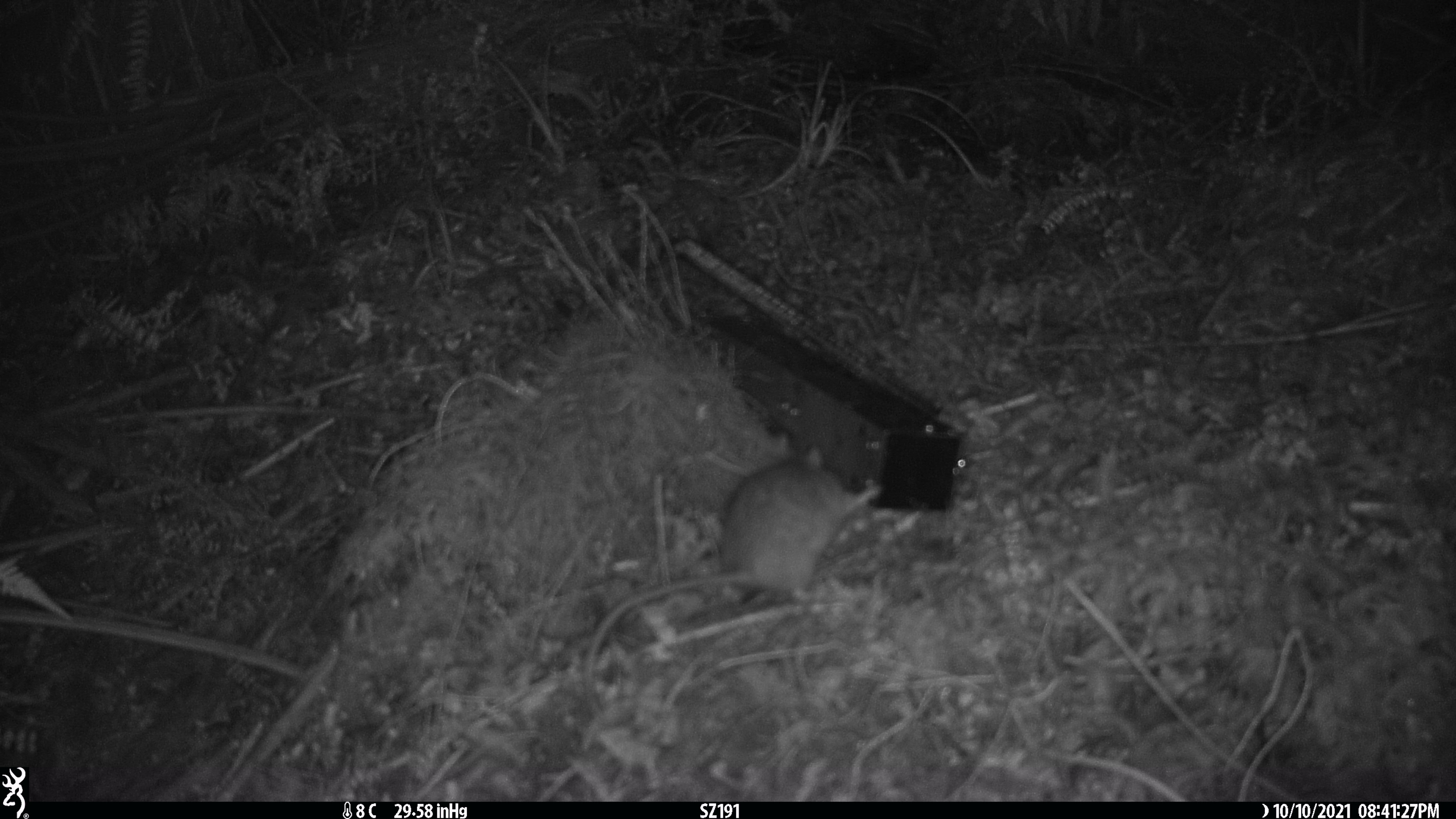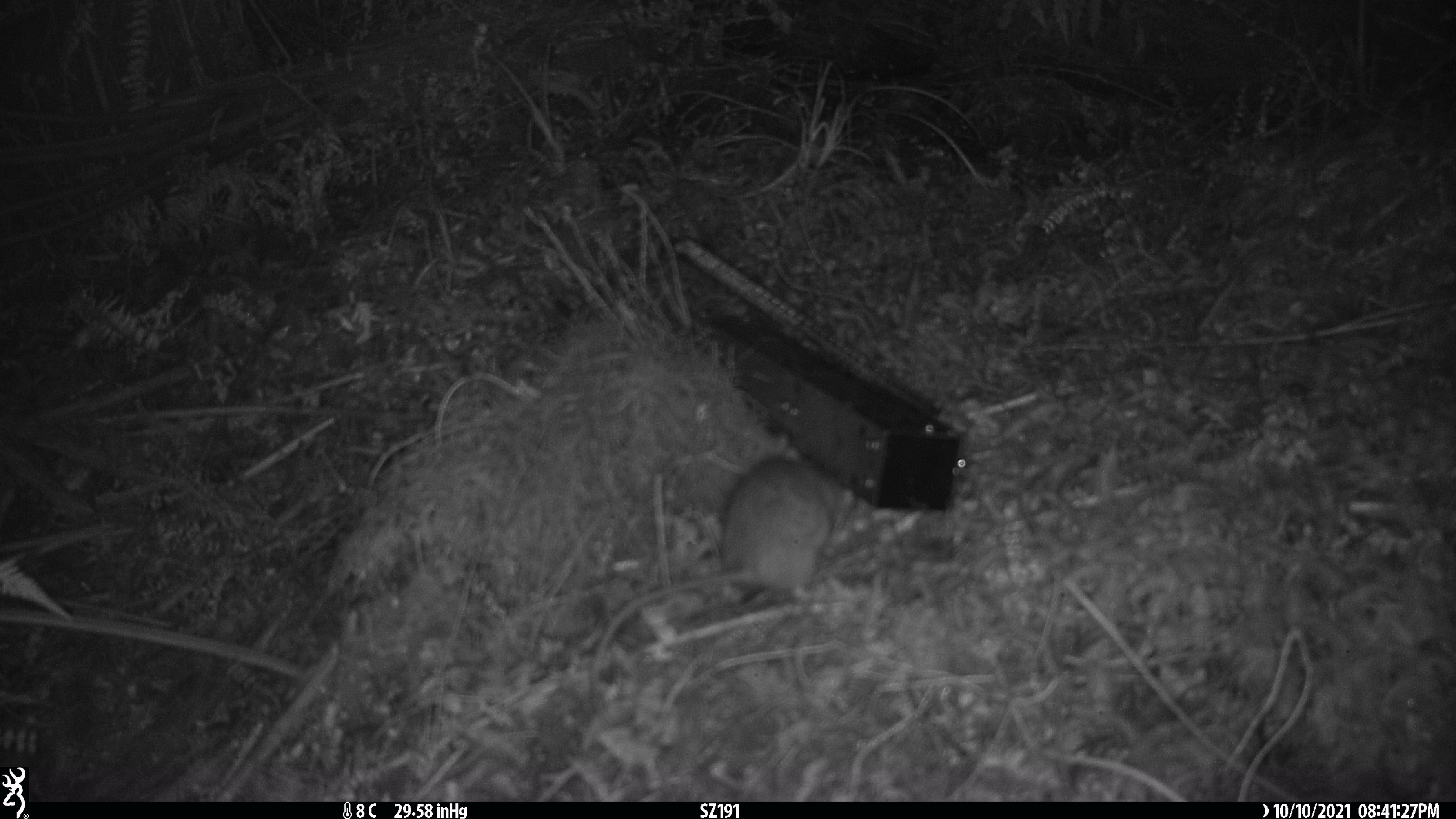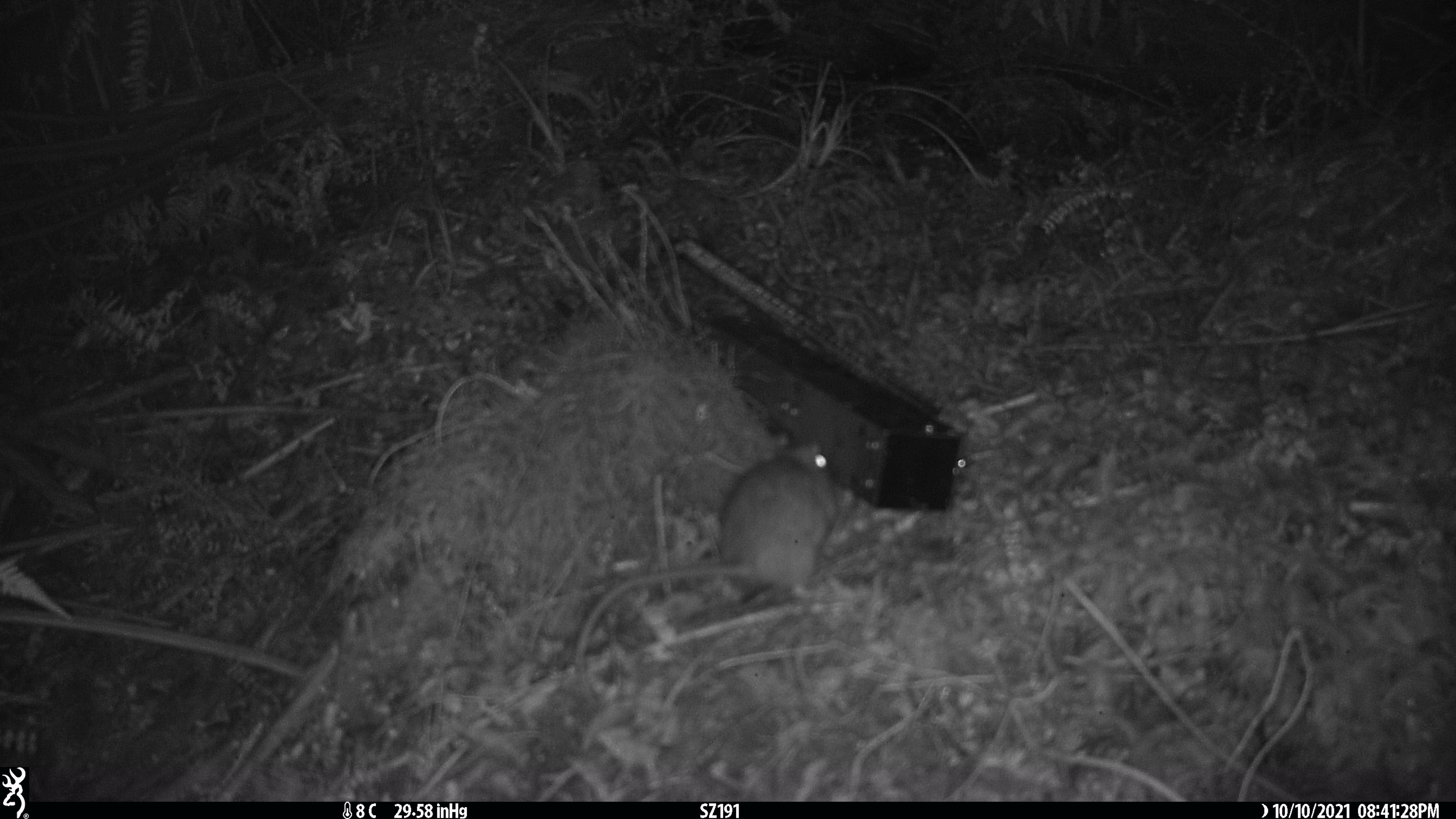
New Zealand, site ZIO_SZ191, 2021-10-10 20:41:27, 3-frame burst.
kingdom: Animalia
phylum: Chordata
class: Mammalia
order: Rodentia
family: Muridae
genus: Rattus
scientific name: Rattus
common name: rat